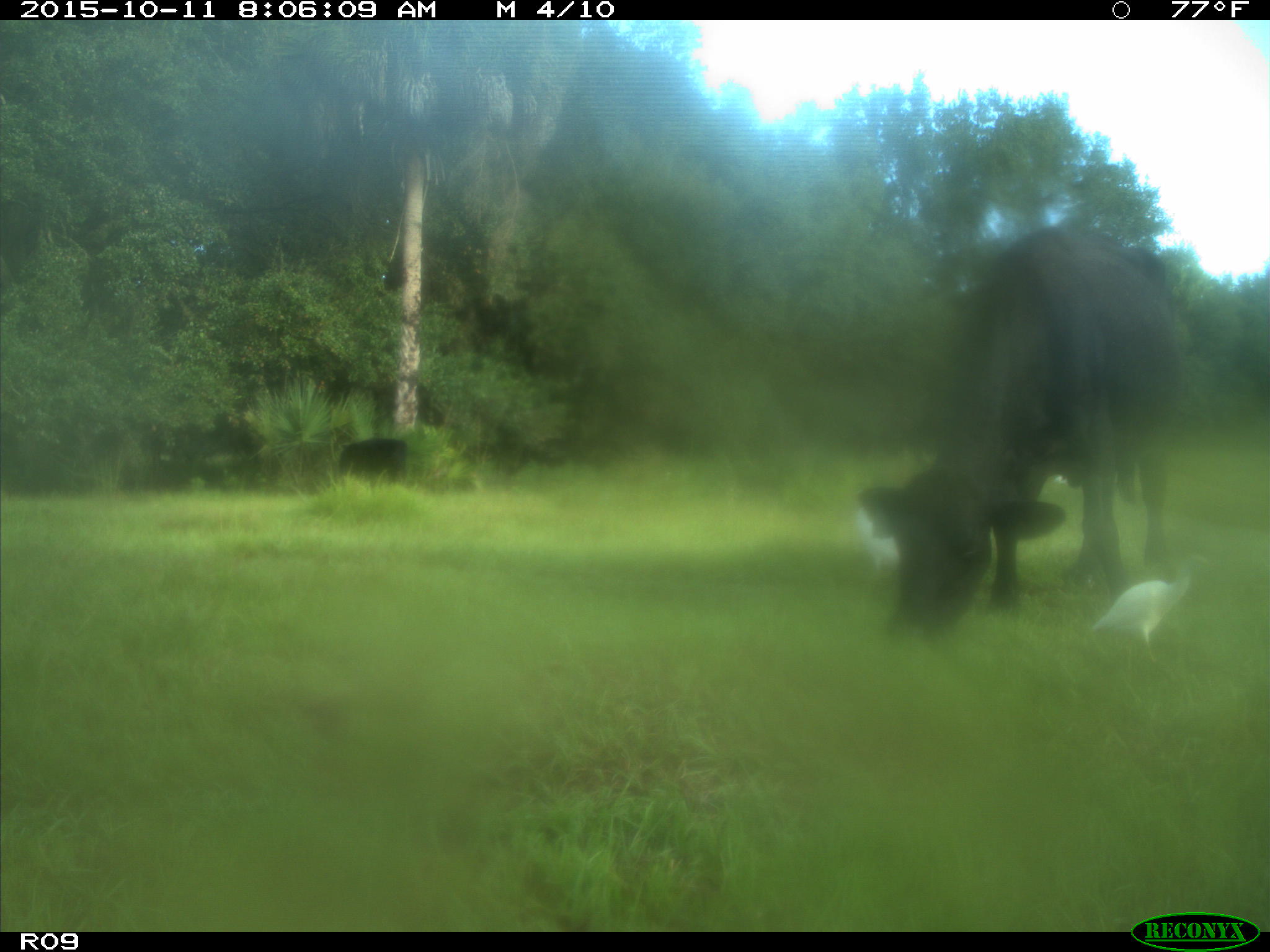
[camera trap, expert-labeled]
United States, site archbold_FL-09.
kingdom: Animalia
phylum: Chordata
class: Mammalia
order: Artiodactyla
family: Bovidae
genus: Bos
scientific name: Bos taurus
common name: domestic cow